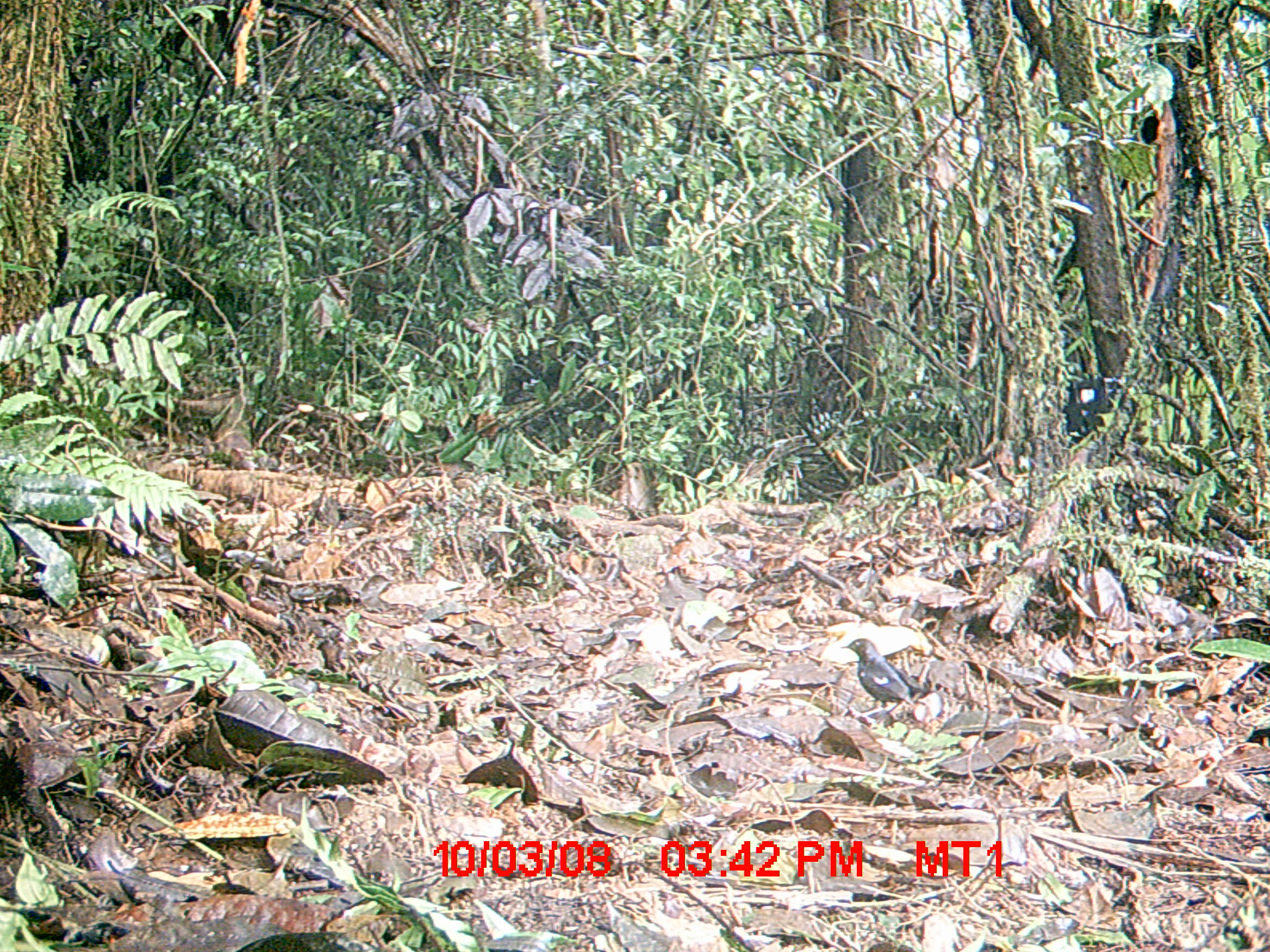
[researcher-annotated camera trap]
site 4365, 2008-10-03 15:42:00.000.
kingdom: Animalia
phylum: Chordata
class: Aves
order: Passeriformes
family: Muscicapidae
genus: Copsychus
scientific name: Copsychus albospecularis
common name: madagascar magpie-robin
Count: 1.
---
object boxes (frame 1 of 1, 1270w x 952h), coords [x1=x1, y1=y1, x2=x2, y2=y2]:
copsychus albospecularis: [x1=839, y1=638, x2=936, y2=715]